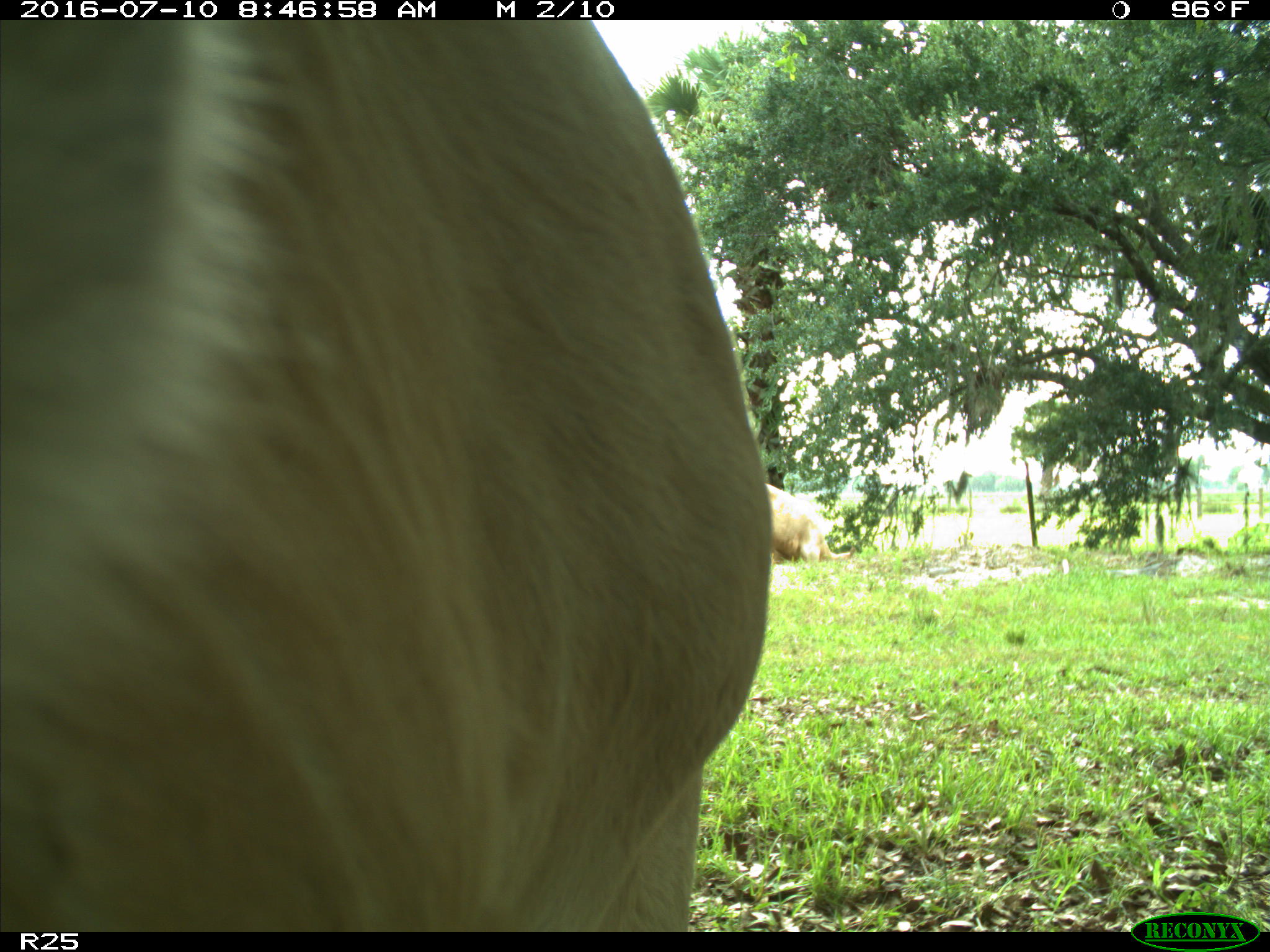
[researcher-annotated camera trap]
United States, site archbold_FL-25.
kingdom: Animalia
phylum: Chordata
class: Mammalia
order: Artiodactyla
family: Bovidae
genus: Bos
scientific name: Bos taurus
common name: domestic cow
Bos taurus (domestic cow).